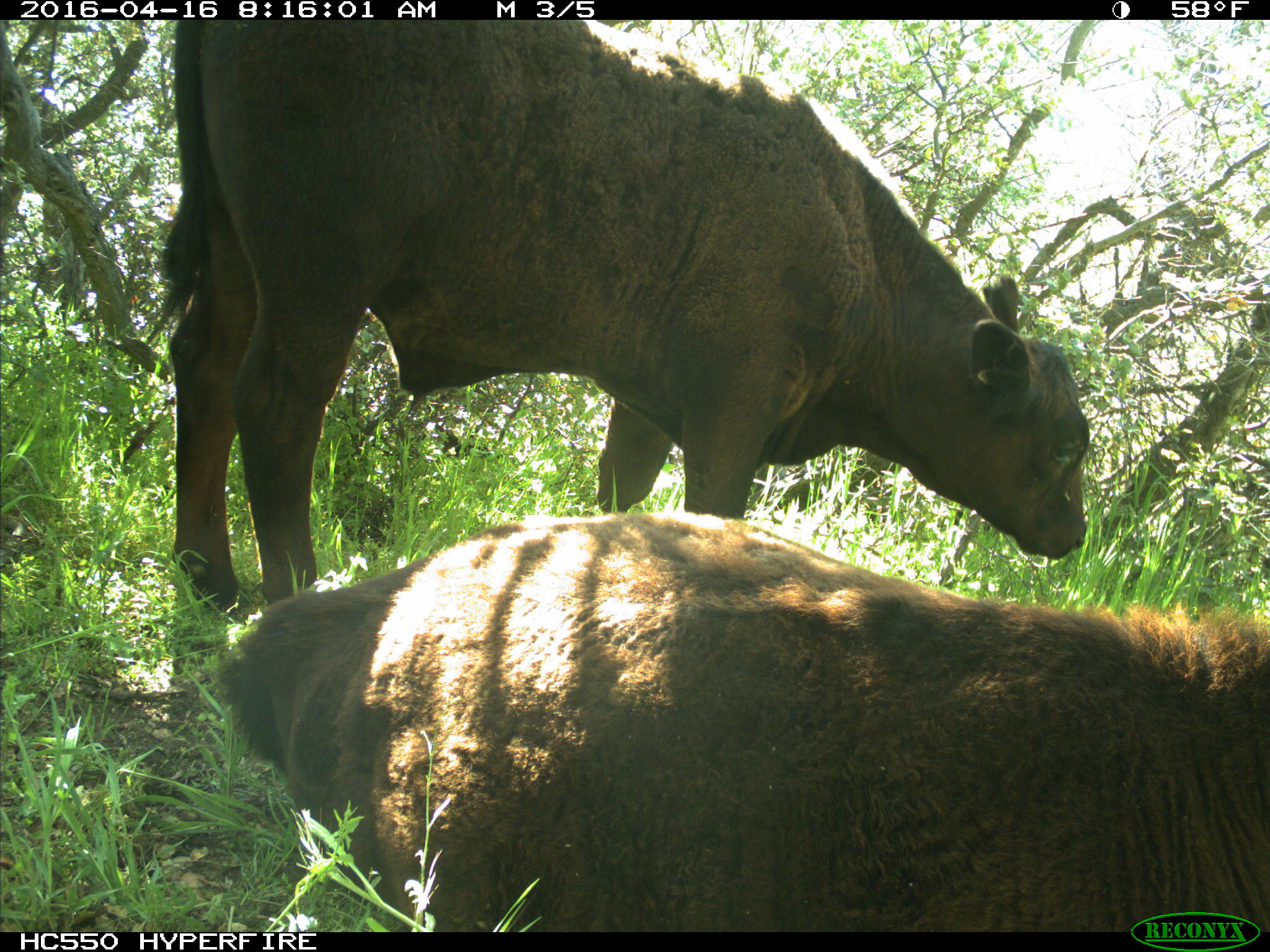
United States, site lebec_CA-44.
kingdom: Animalia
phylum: Chordata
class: Mammalia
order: Artiodactyla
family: Bovidae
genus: Bos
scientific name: Bos taurus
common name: domestic cow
Bos taurus (domestic cow).